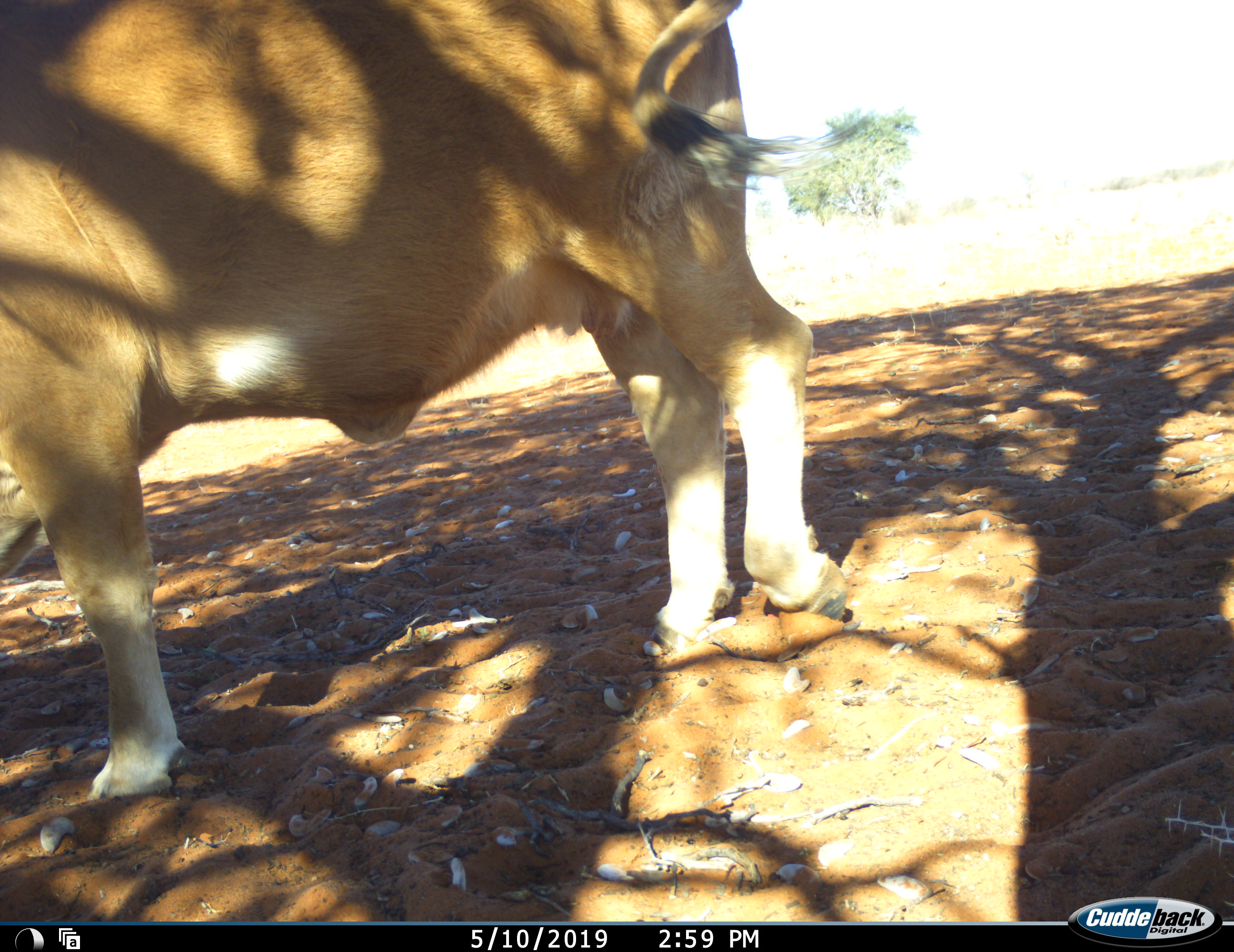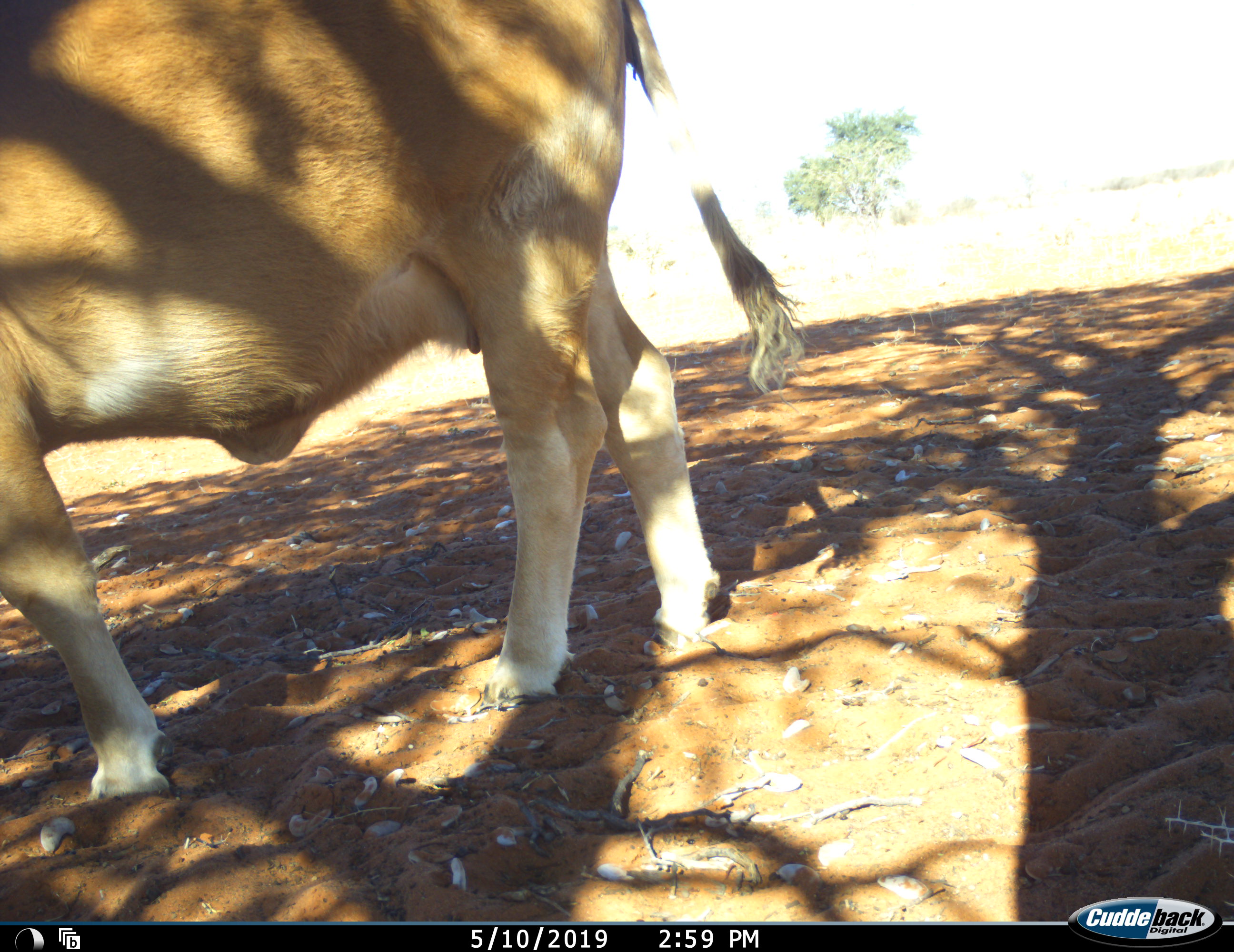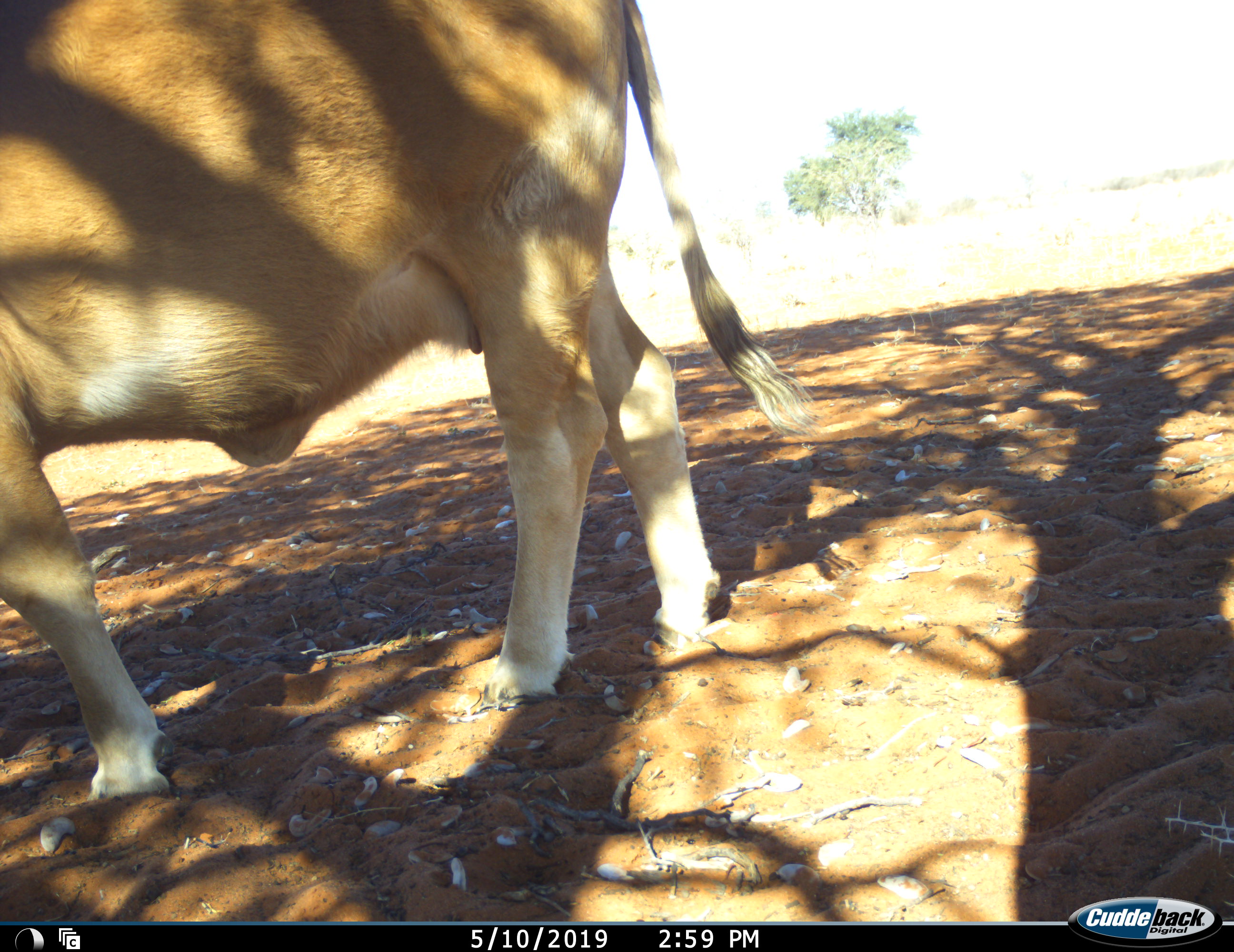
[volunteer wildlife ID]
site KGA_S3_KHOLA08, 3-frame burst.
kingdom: Animalia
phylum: Chordata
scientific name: Vertebrata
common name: domestic animal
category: domesticanimal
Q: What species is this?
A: Domesticanimal (domestic animal) (Vertebrata).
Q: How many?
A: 1.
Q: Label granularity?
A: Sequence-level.